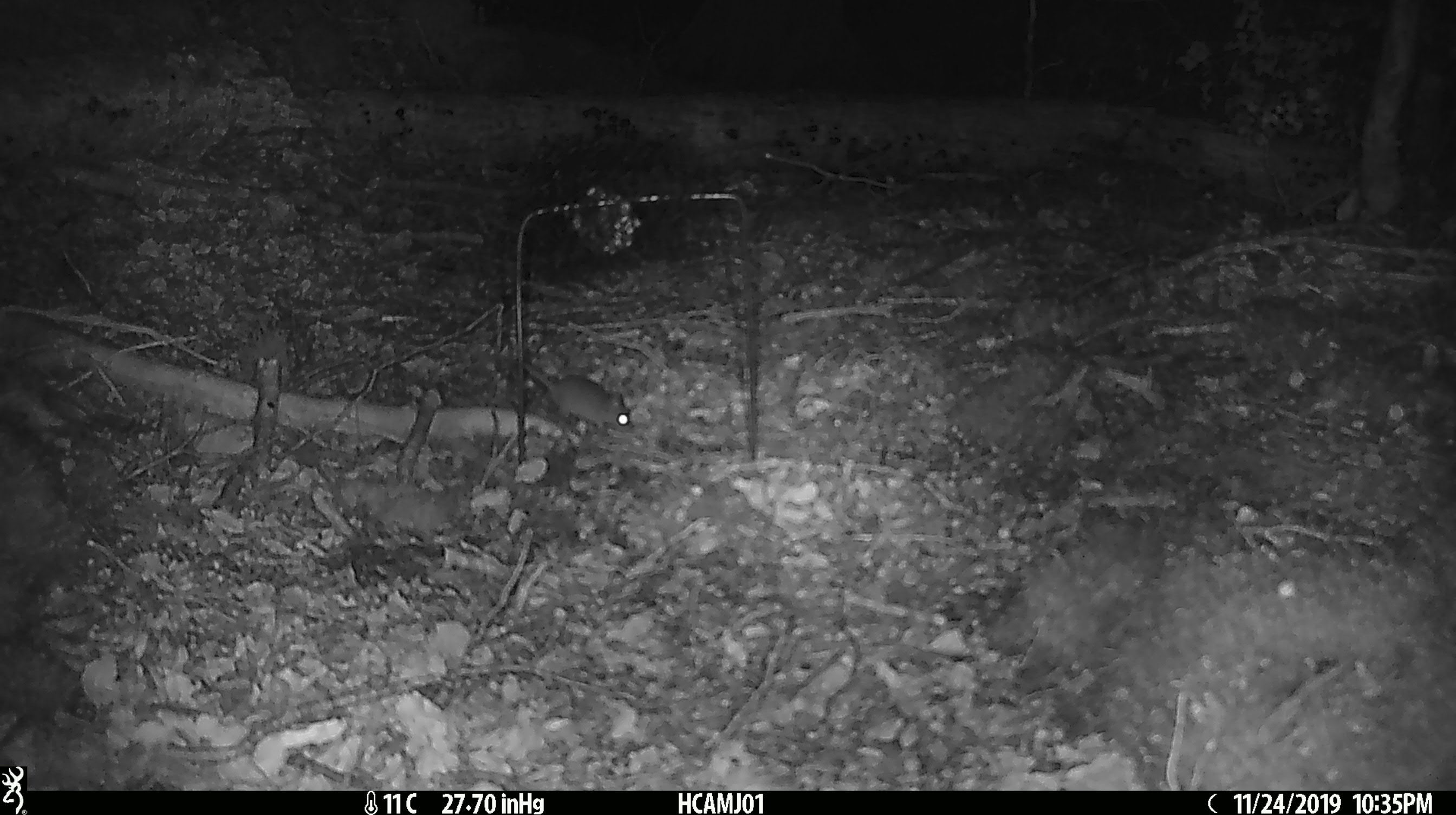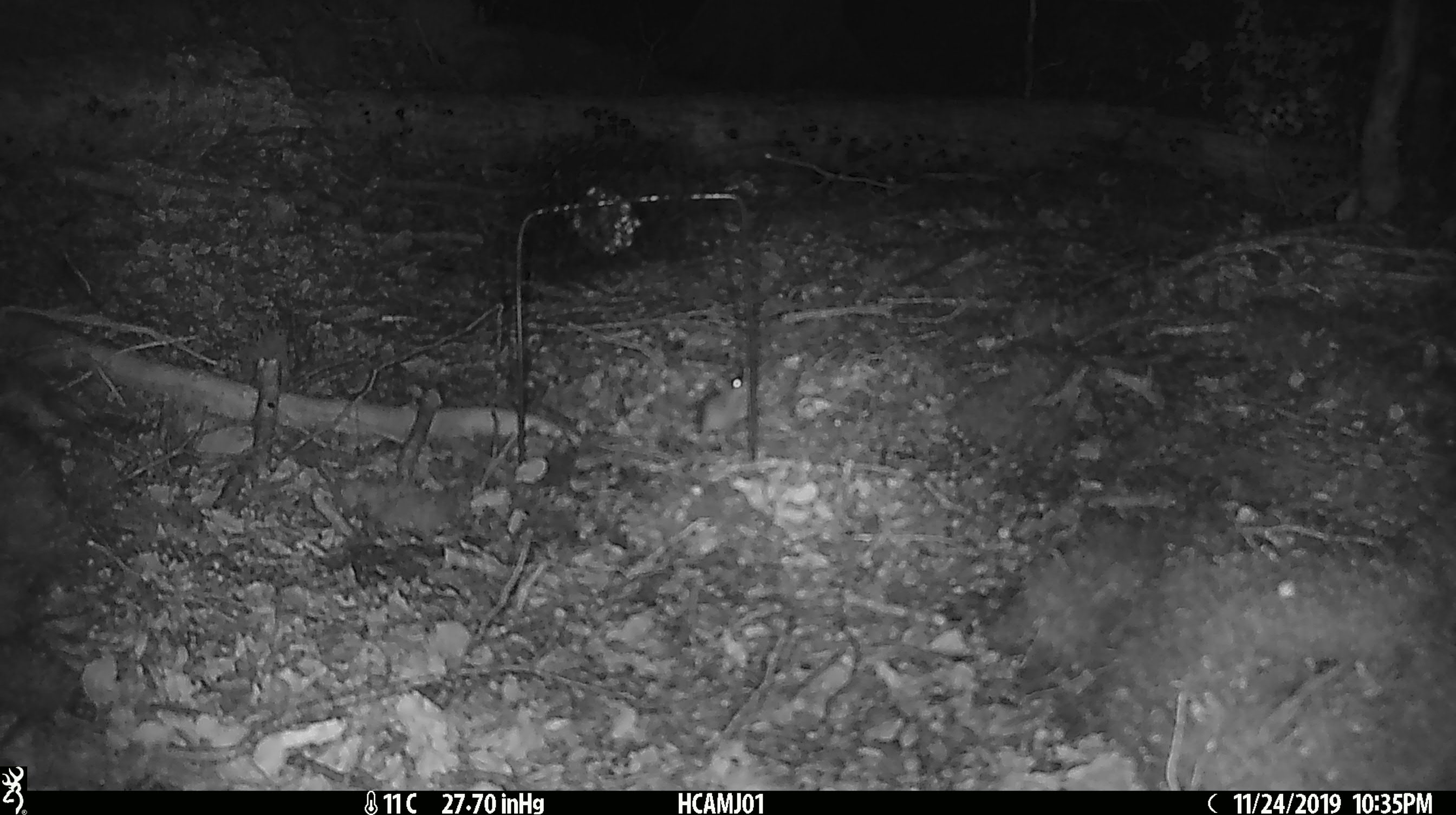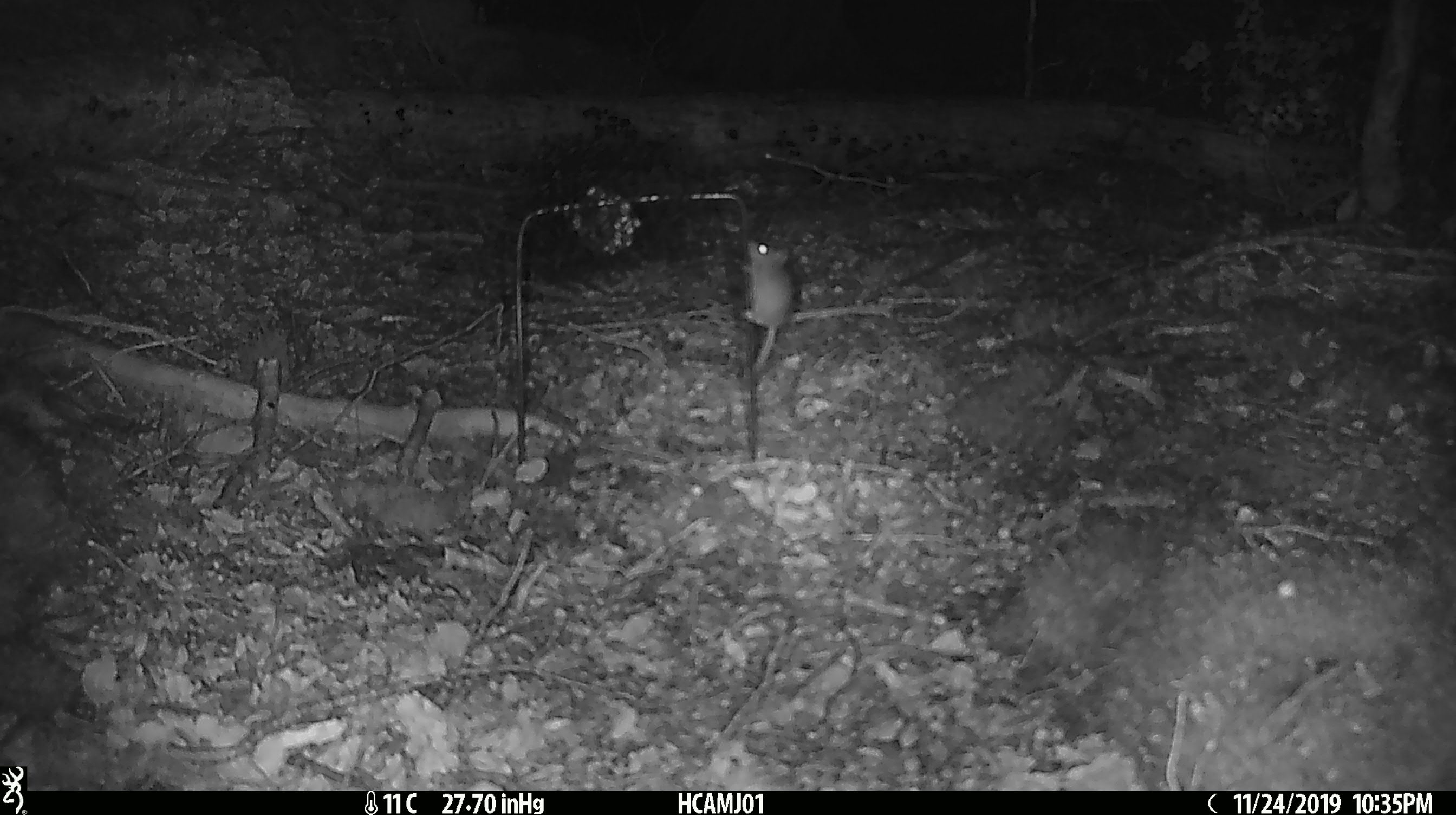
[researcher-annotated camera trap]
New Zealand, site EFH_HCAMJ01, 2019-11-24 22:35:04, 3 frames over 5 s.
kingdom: Animalia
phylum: Chordata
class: Mammalia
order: Rodentia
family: Muridae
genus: Mus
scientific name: Mus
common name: mouse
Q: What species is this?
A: Mouse (Mus).